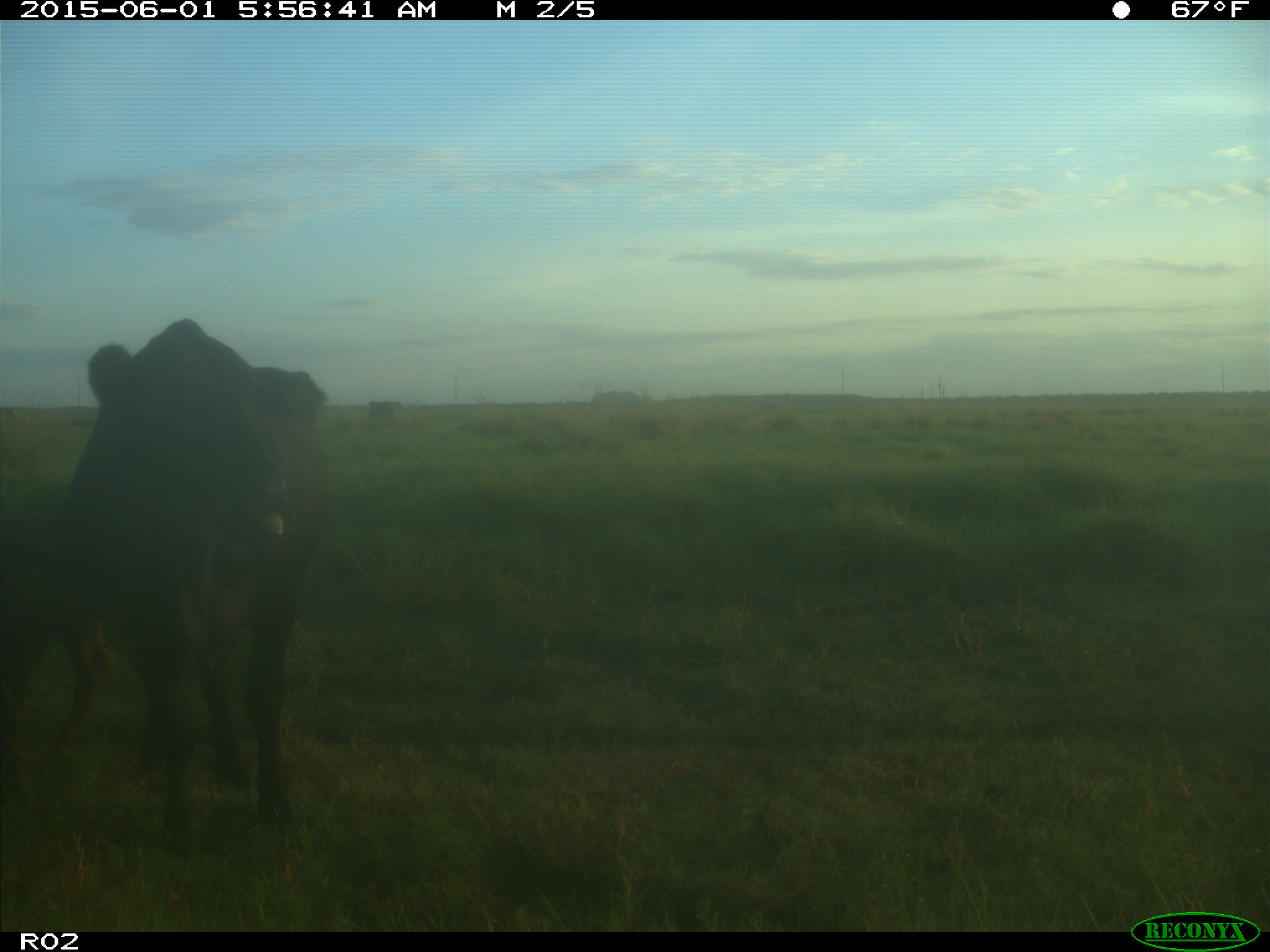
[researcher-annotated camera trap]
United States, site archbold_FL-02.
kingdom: Animalia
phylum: Chordata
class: Mammalia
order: Artiodactyla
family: Bovidae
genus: Bos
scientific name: Bos taurus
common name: domestic cow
Bos taurus (domestic cow).